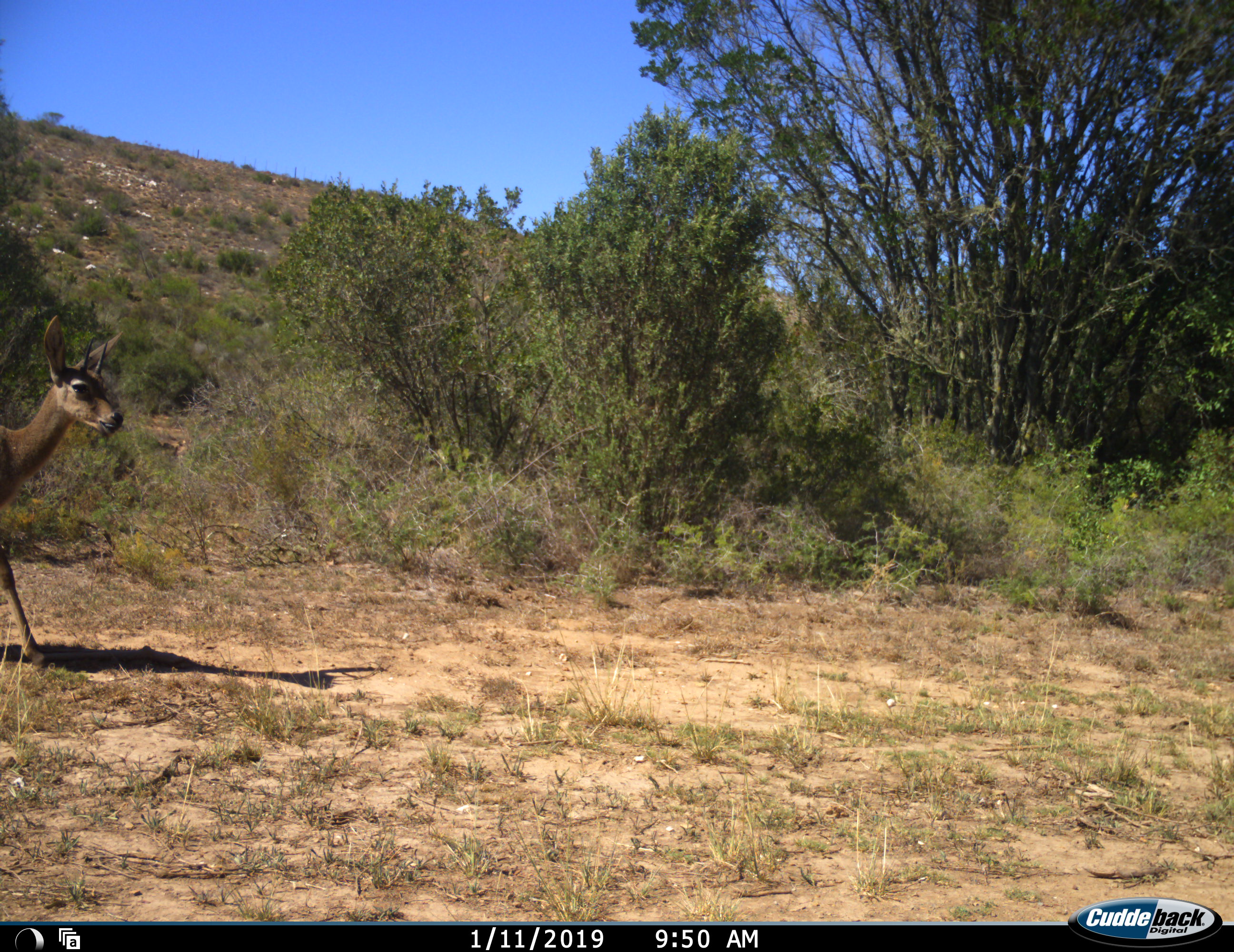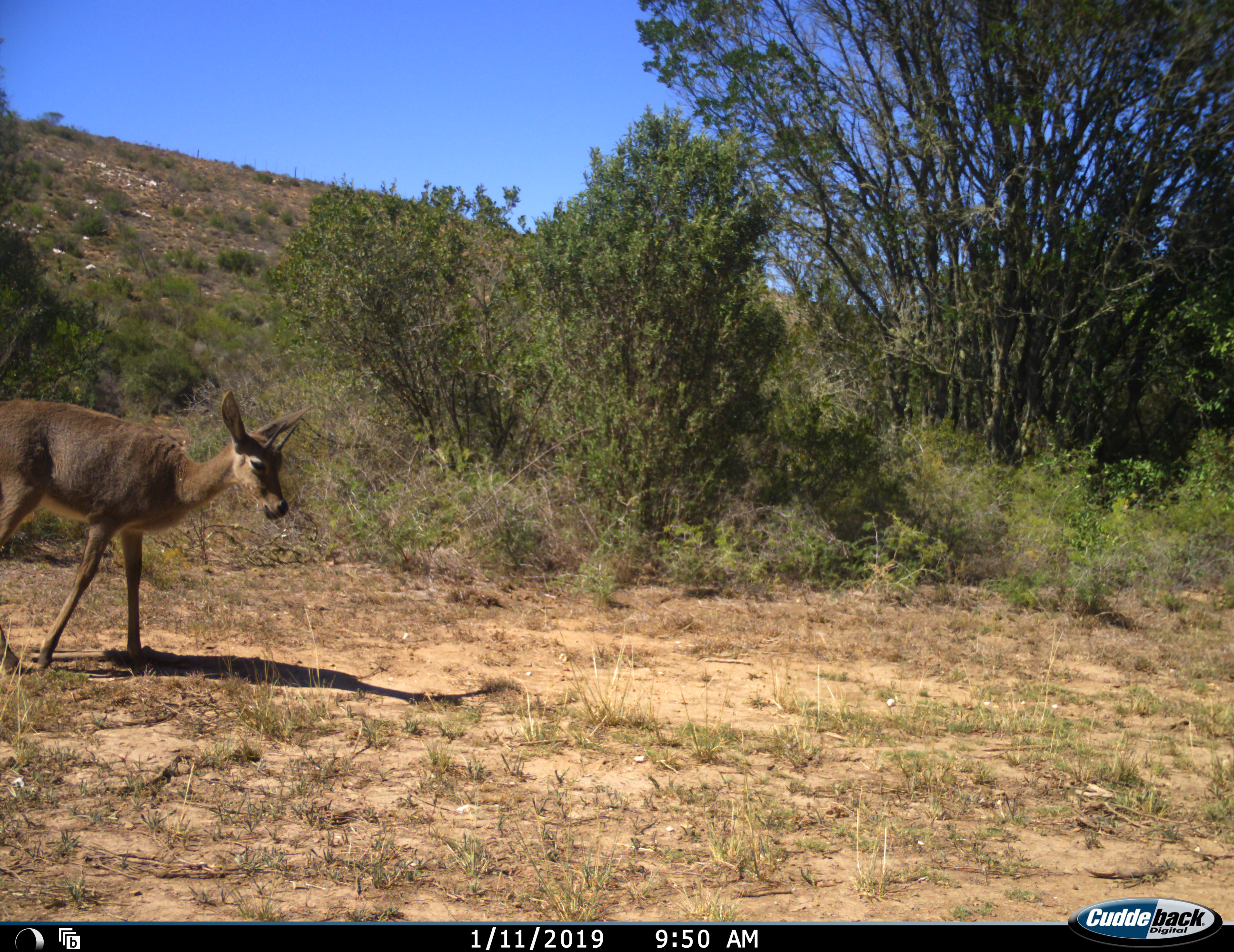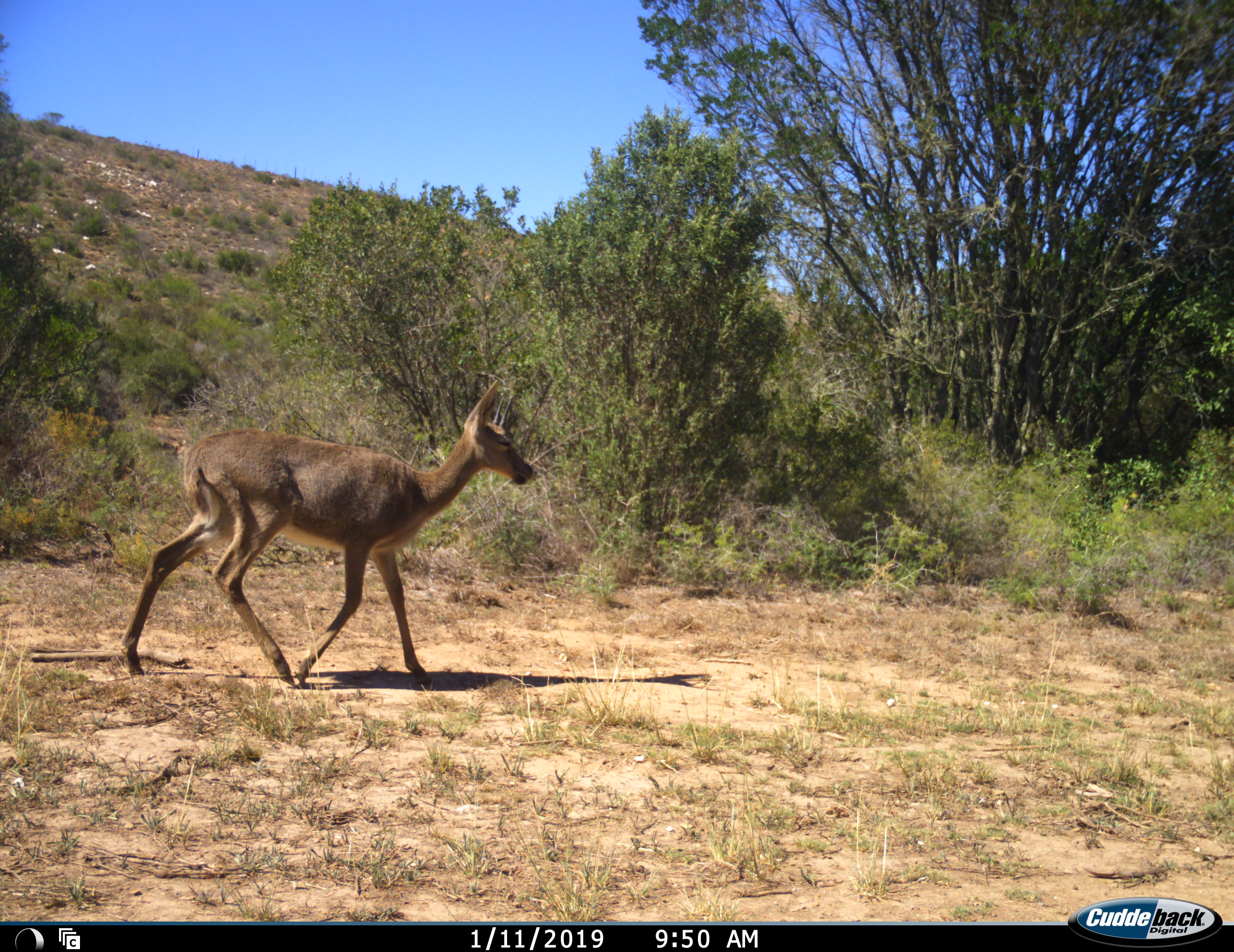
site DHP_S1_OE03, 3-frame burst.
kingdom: Animalia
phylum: Chordata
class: Mammalia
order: Artiodactyla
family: Bovidae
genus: Sylvicapra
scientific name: Sylvicapra grimmia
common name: common duiker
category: duikercommongrey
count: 1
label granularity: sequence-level